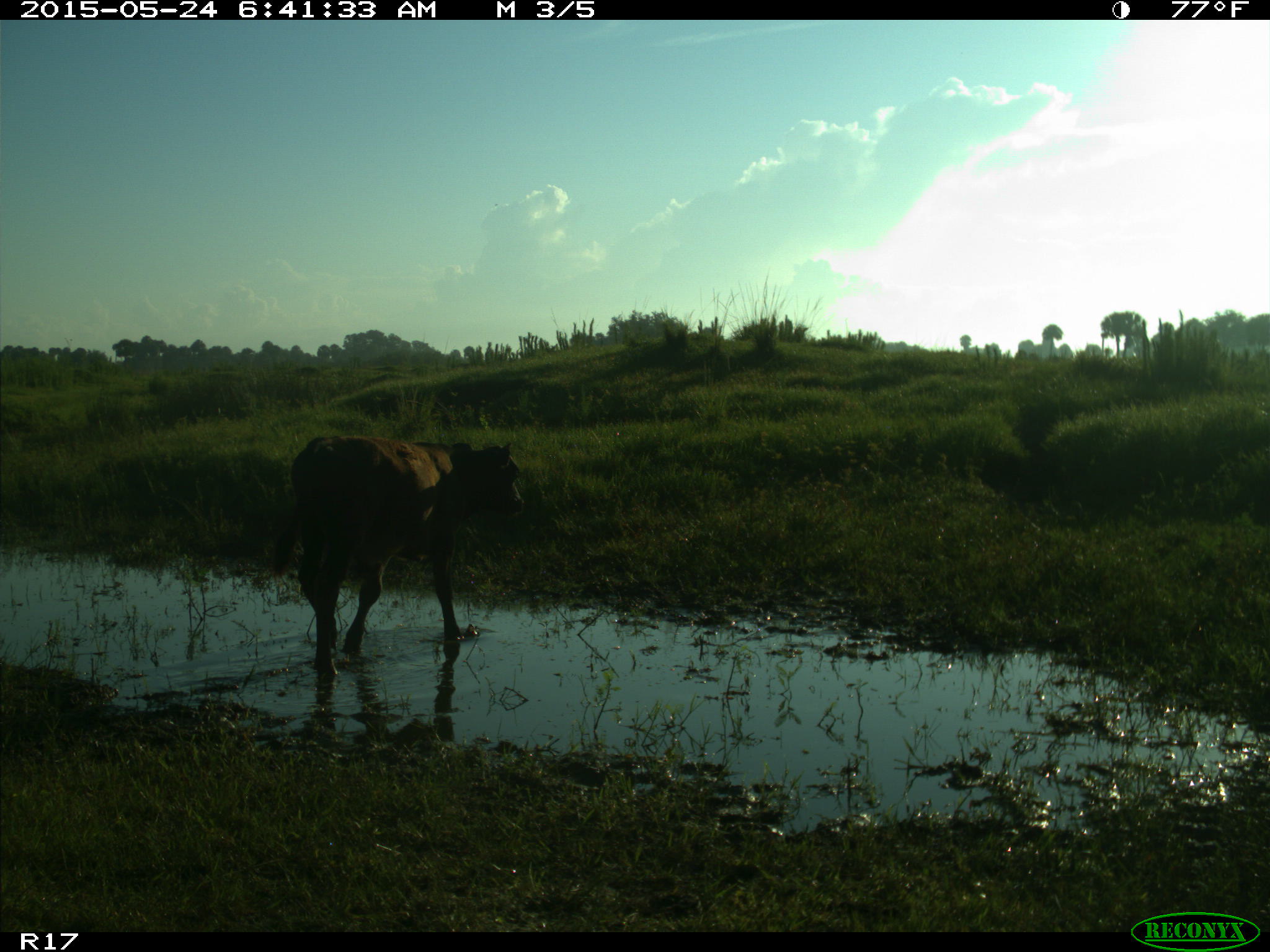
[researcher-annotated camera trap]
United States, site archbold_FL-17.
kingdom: Animalia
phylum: Chordata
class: Mammalia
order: Artiodactyla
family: Bovidae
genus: Bos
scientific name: Bos taurus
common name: domestic cow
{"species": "Bos taurus (domestic cow)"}